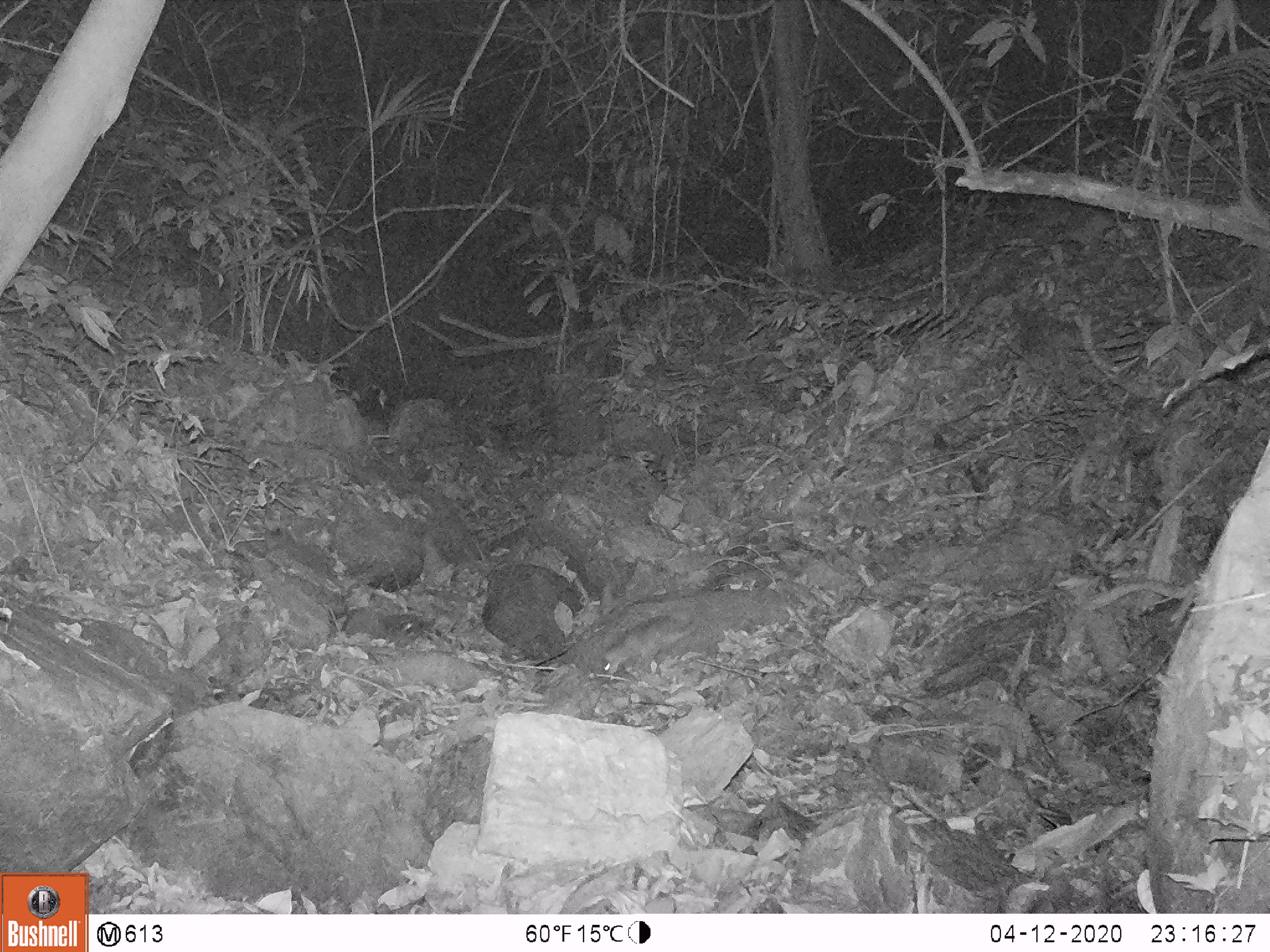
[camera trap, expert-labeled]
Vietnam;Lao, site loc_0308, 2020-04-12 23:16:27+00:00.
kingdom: Animalia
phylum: Chordata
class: Mammalia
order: Rodentia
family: Muridae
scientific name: Muridae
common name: old-world mice and rats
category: unidentified murid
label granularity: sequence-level